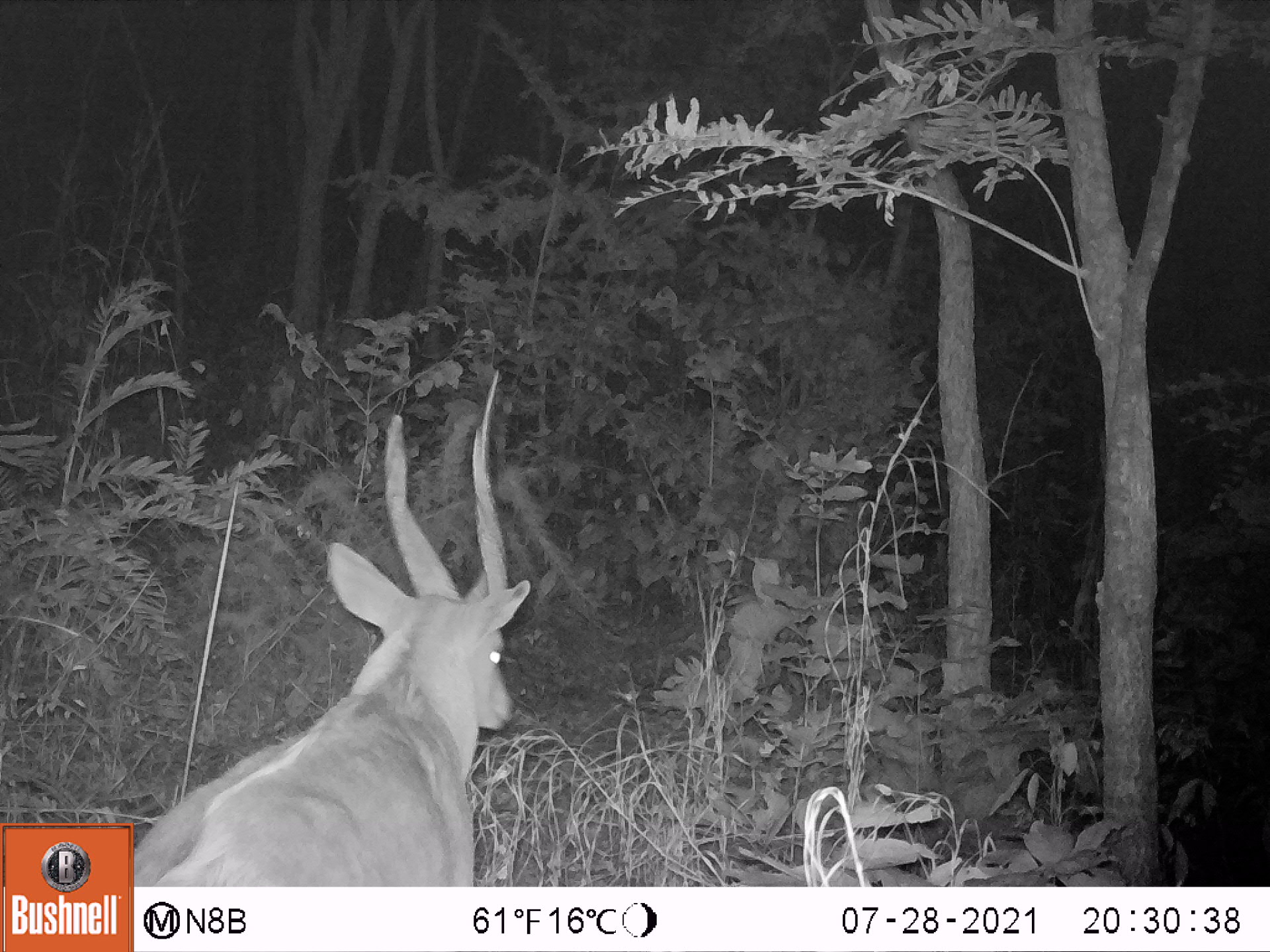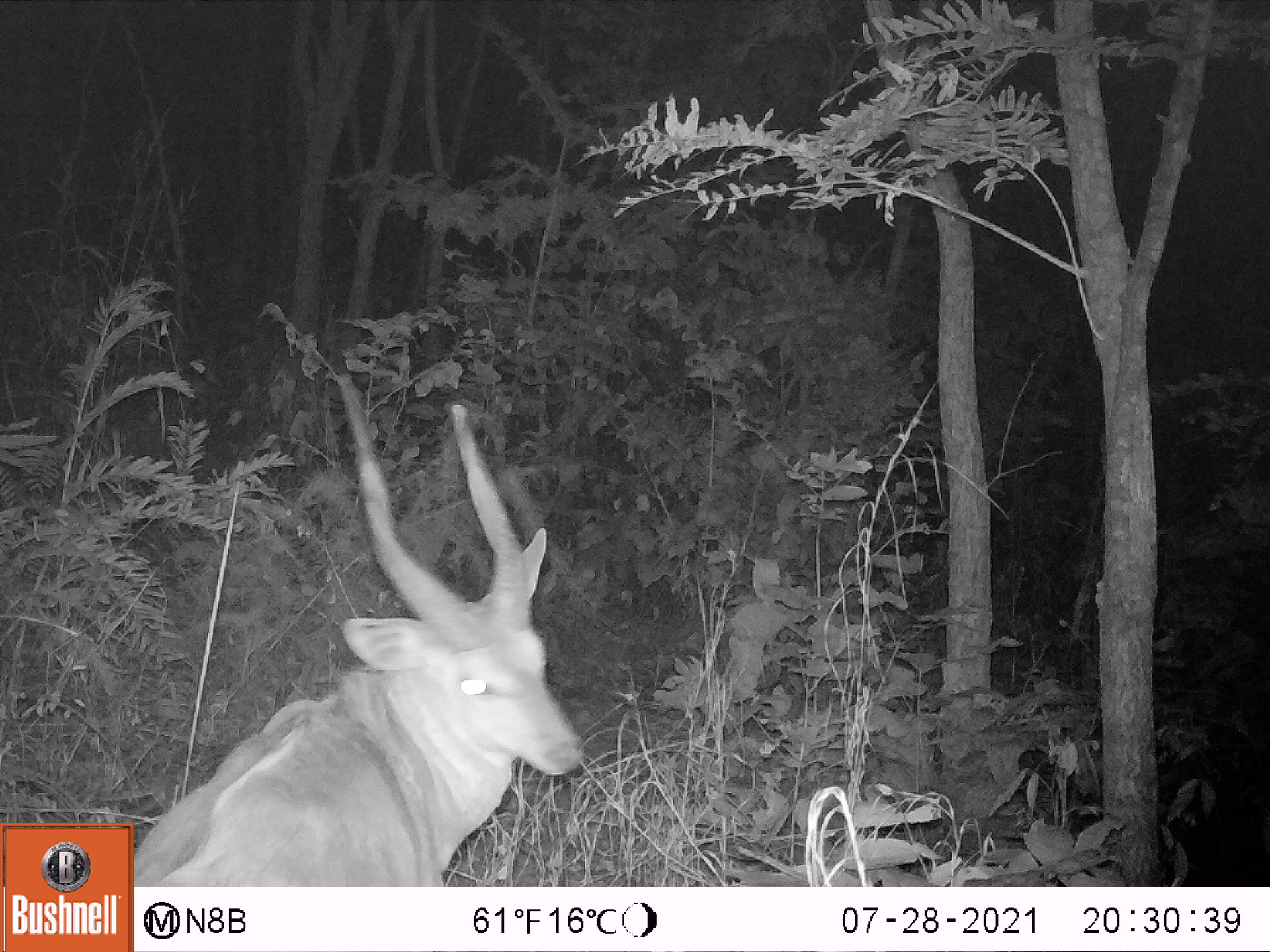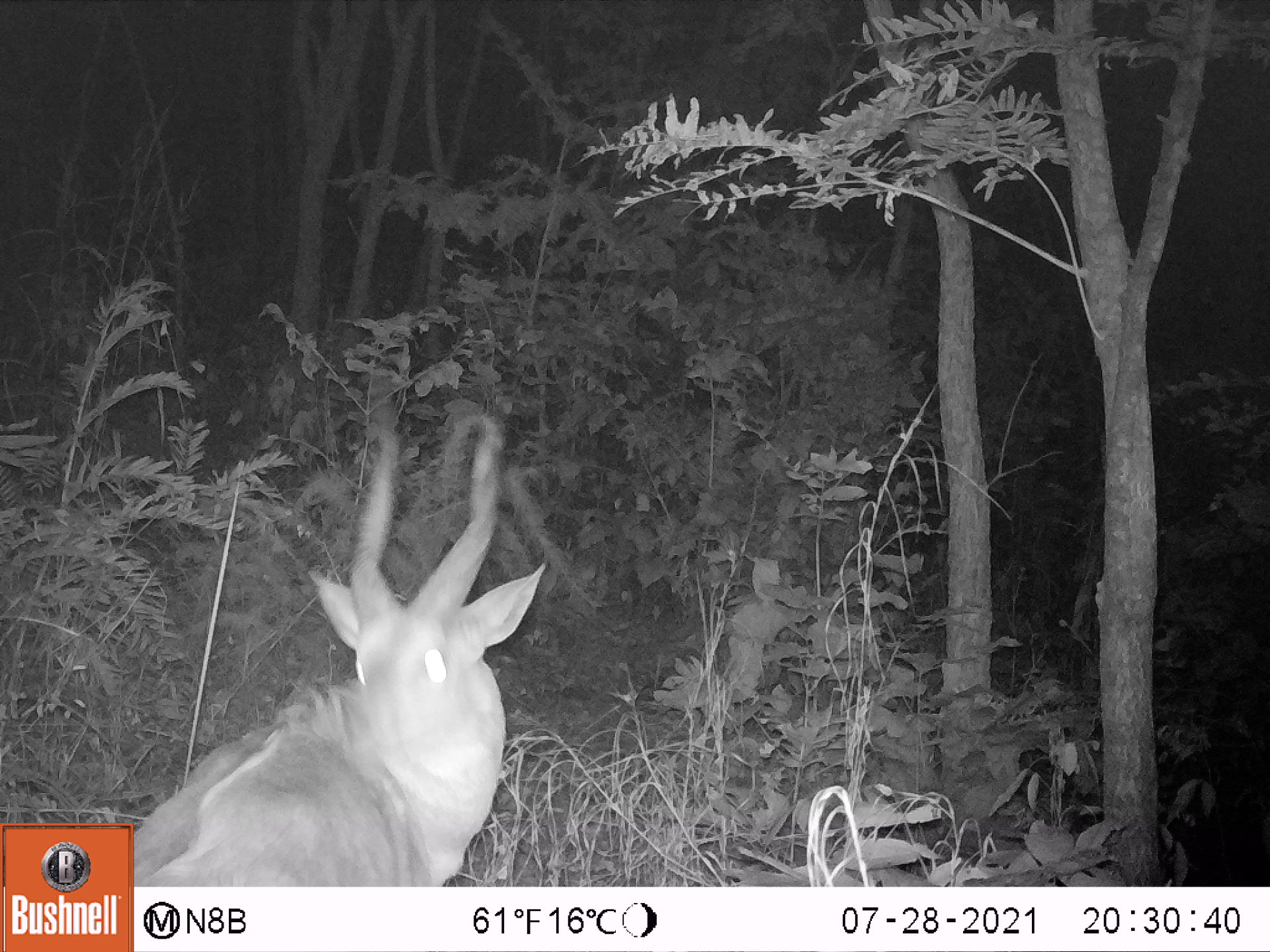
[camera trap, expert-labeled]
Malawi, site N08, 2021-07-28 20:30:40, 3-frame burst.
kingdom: Animalia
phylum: Chordata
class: Mammalia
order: Artiodactyla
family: Bovidae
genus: Tragelaphus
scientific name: Tragelaphus sylvaticus sylvaticus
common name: cape bushbuck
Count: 1.